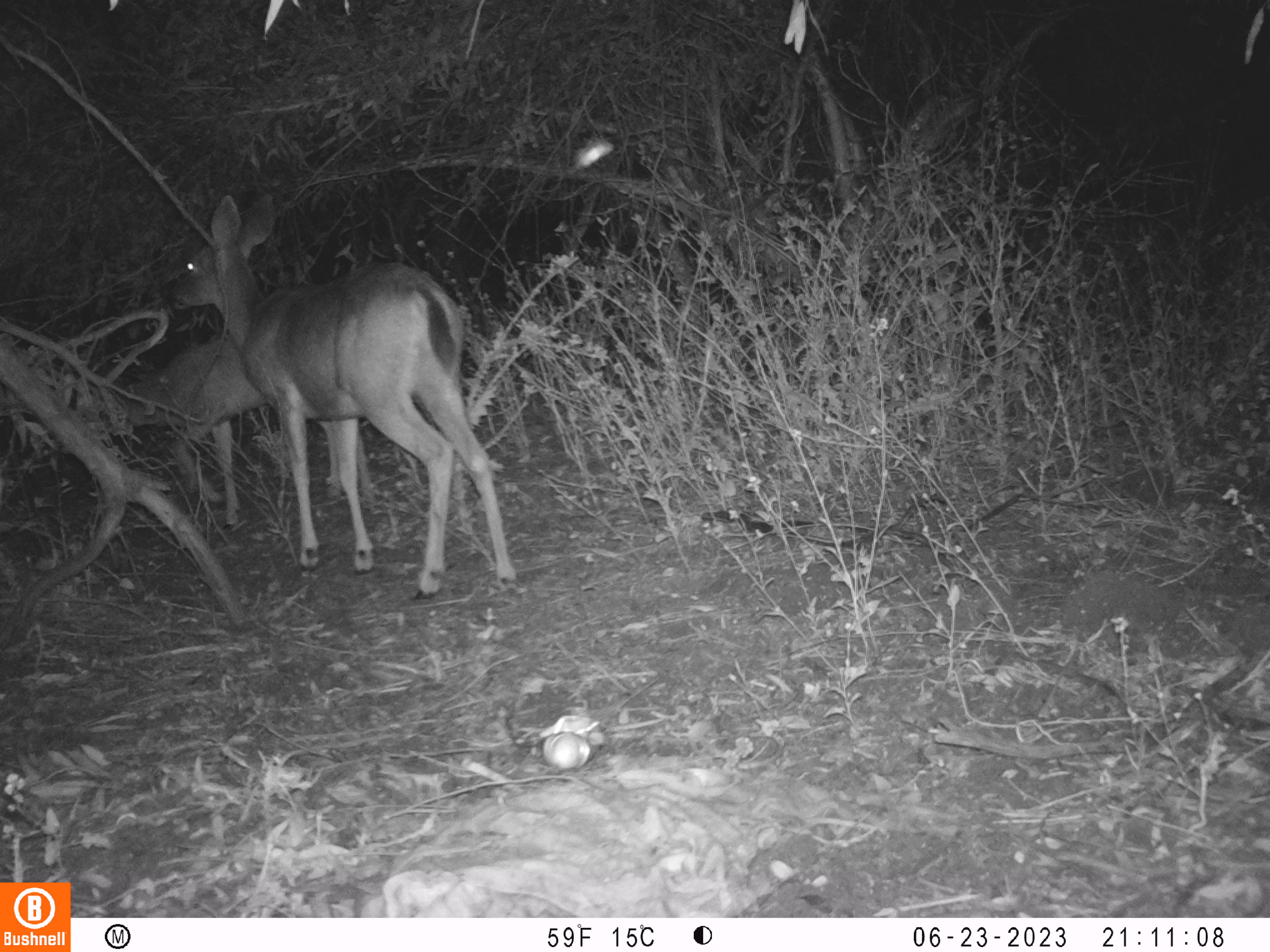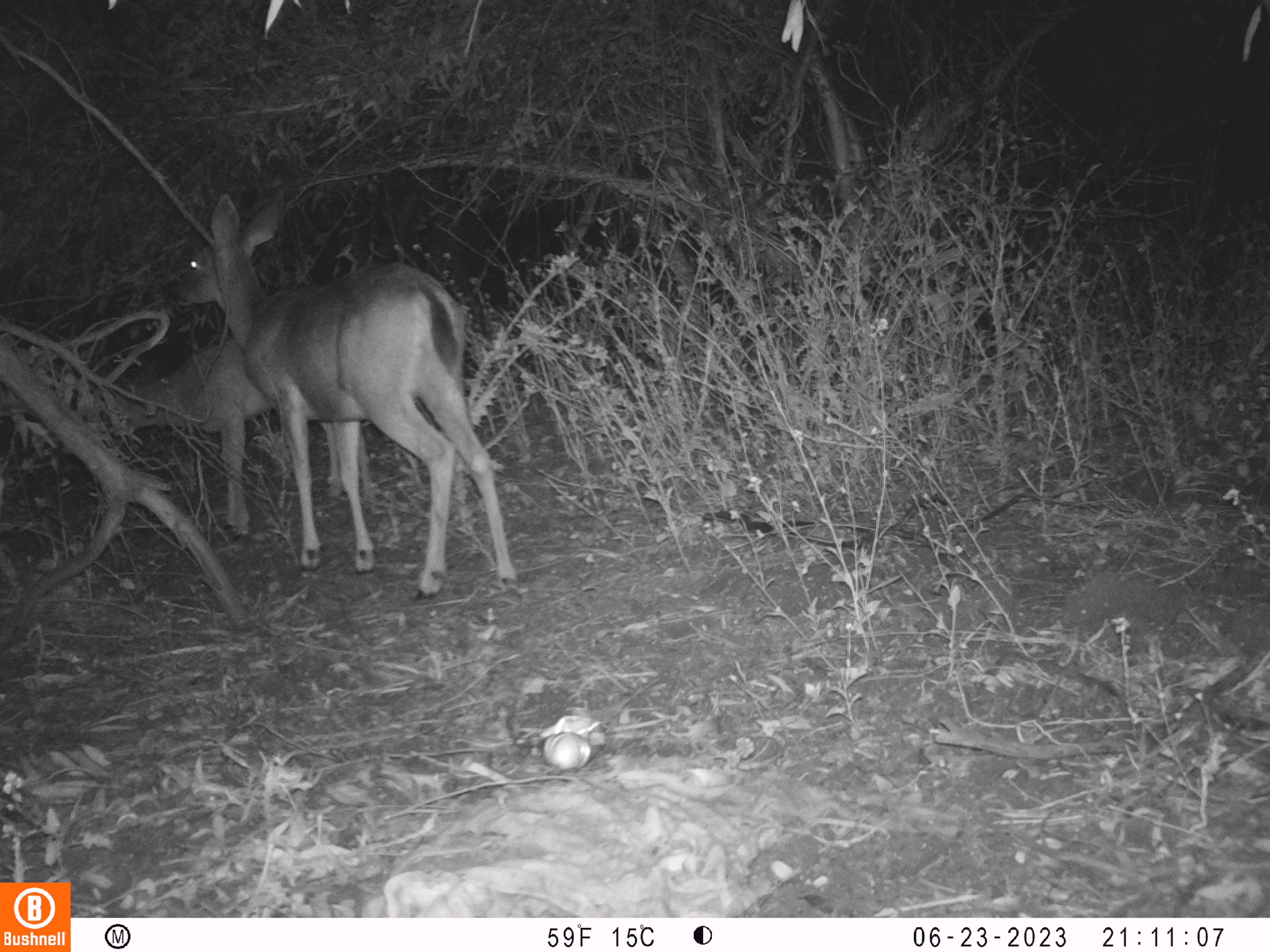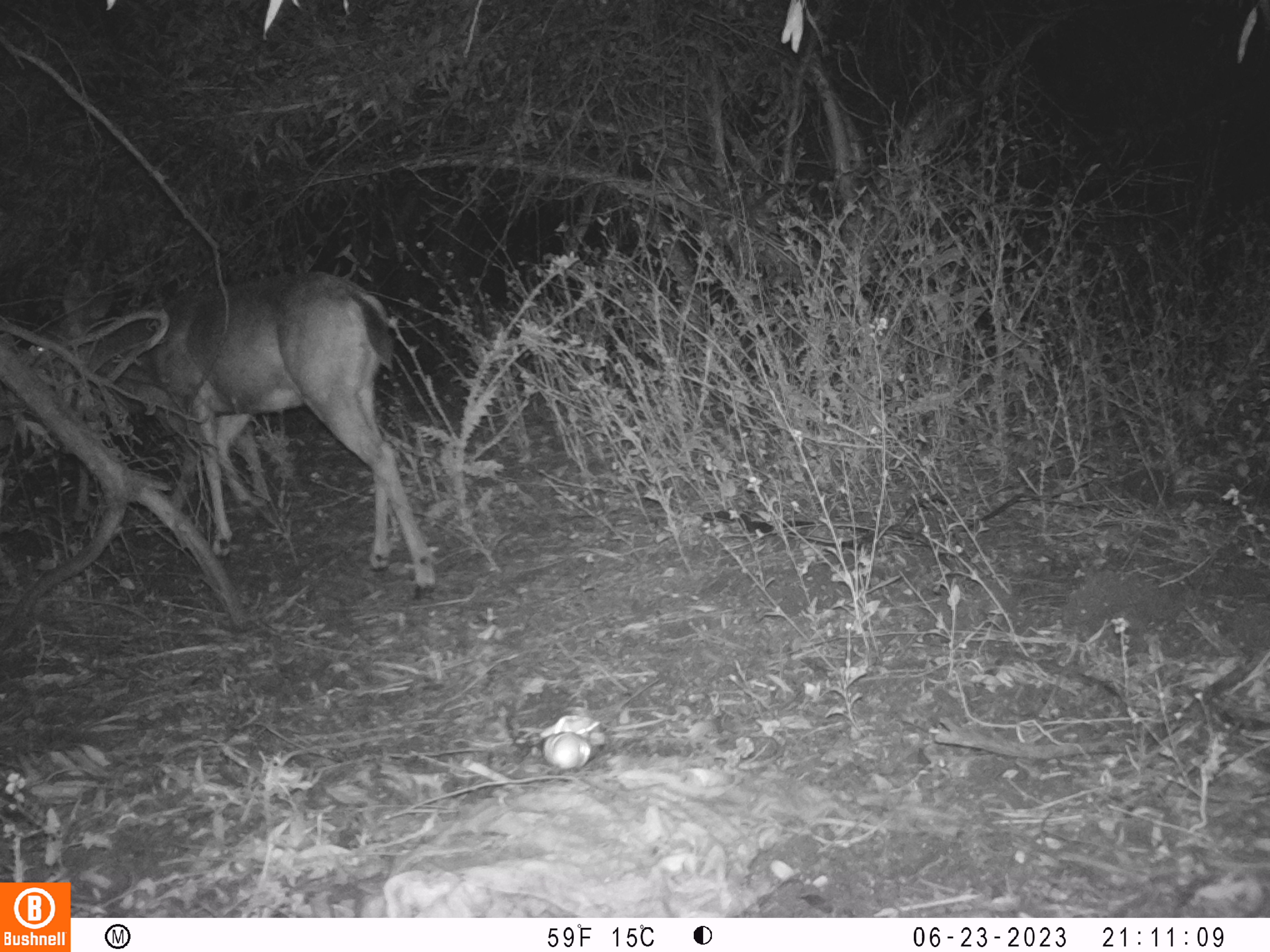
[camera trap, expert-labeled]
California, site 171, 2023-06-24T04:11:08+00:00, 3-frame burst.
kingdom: Animalia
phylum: Chordata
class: Mammalia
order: Artiodactyla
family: Cervidae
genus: Odocoileus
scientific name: Odocoileus hemionus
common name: mule deer